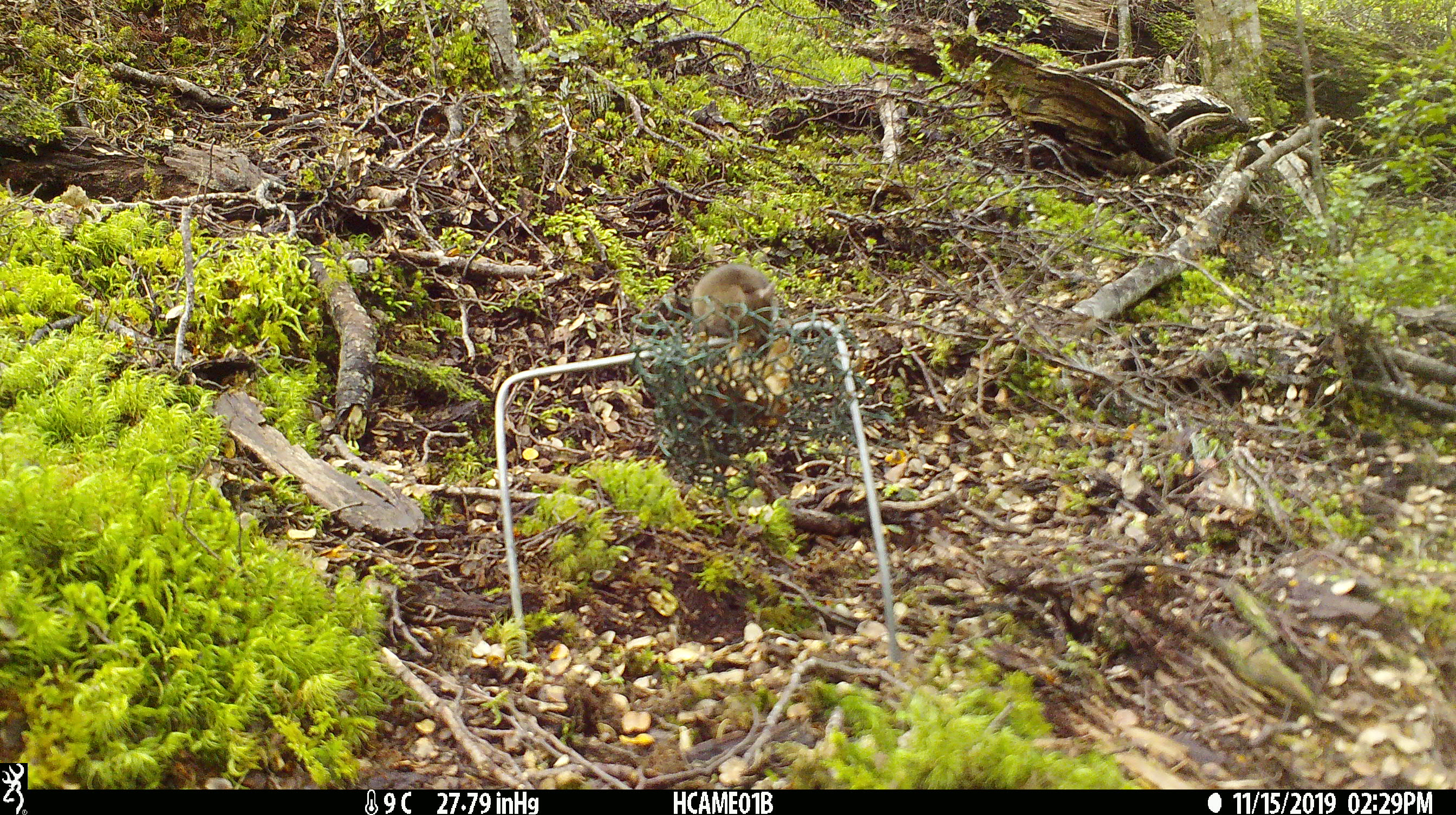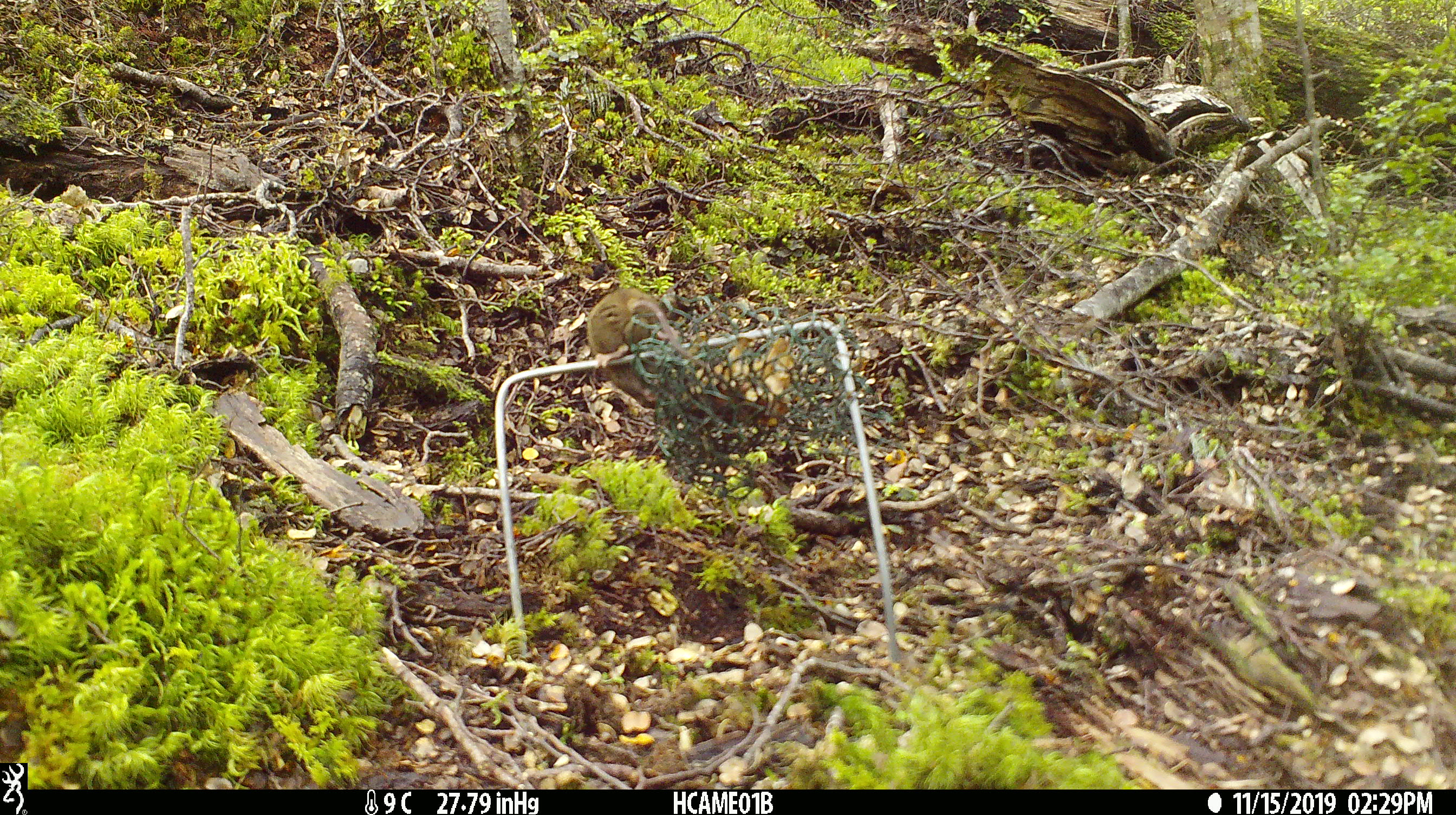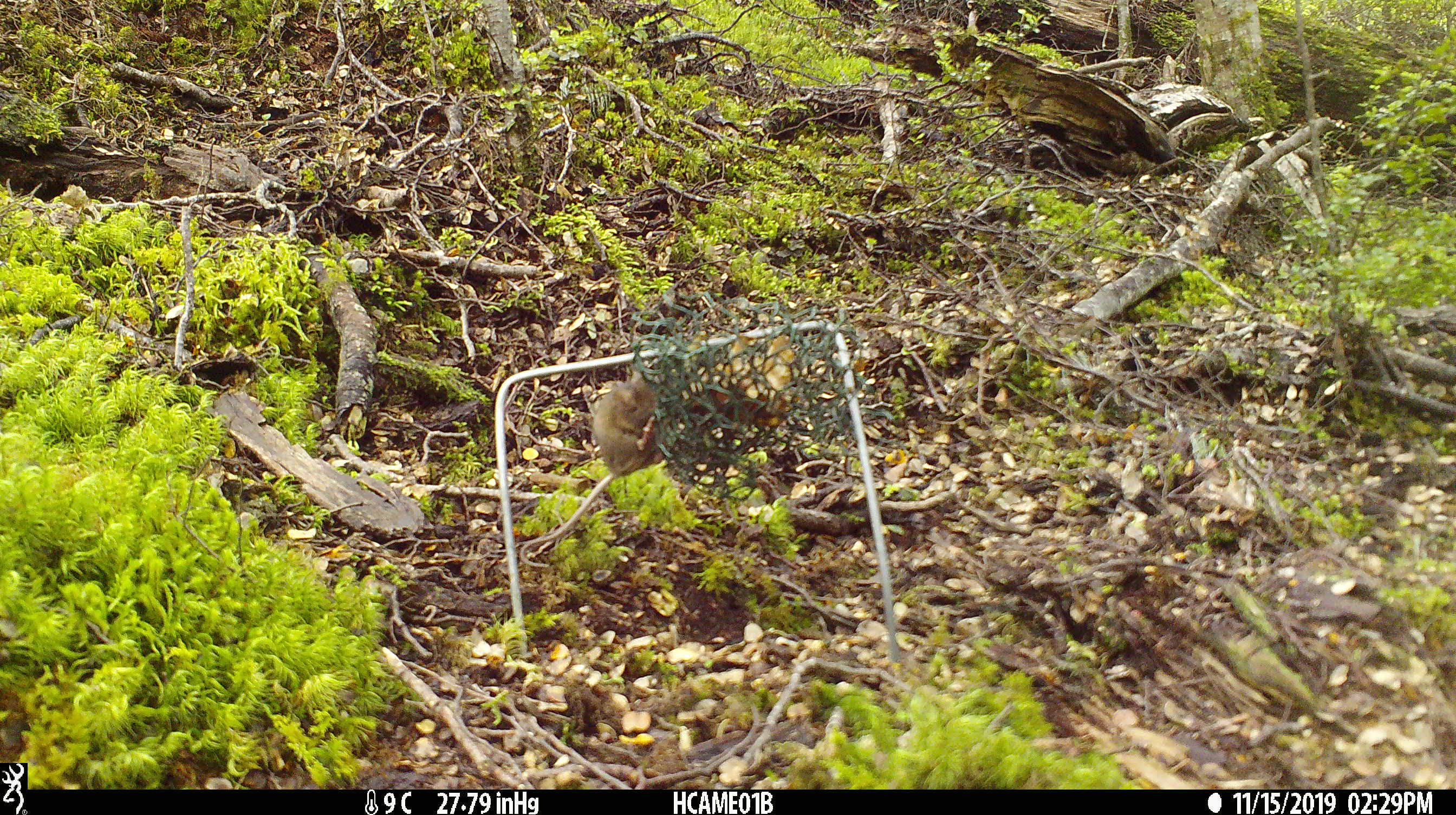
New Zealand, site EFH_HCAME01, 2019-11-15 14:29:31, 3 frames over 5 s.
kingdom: Animalia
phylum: Chordata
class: Mammalia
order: Rodentia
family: Muridae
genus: Mus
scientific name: Mus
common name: mouse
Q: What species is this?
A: Mouse (Mus).